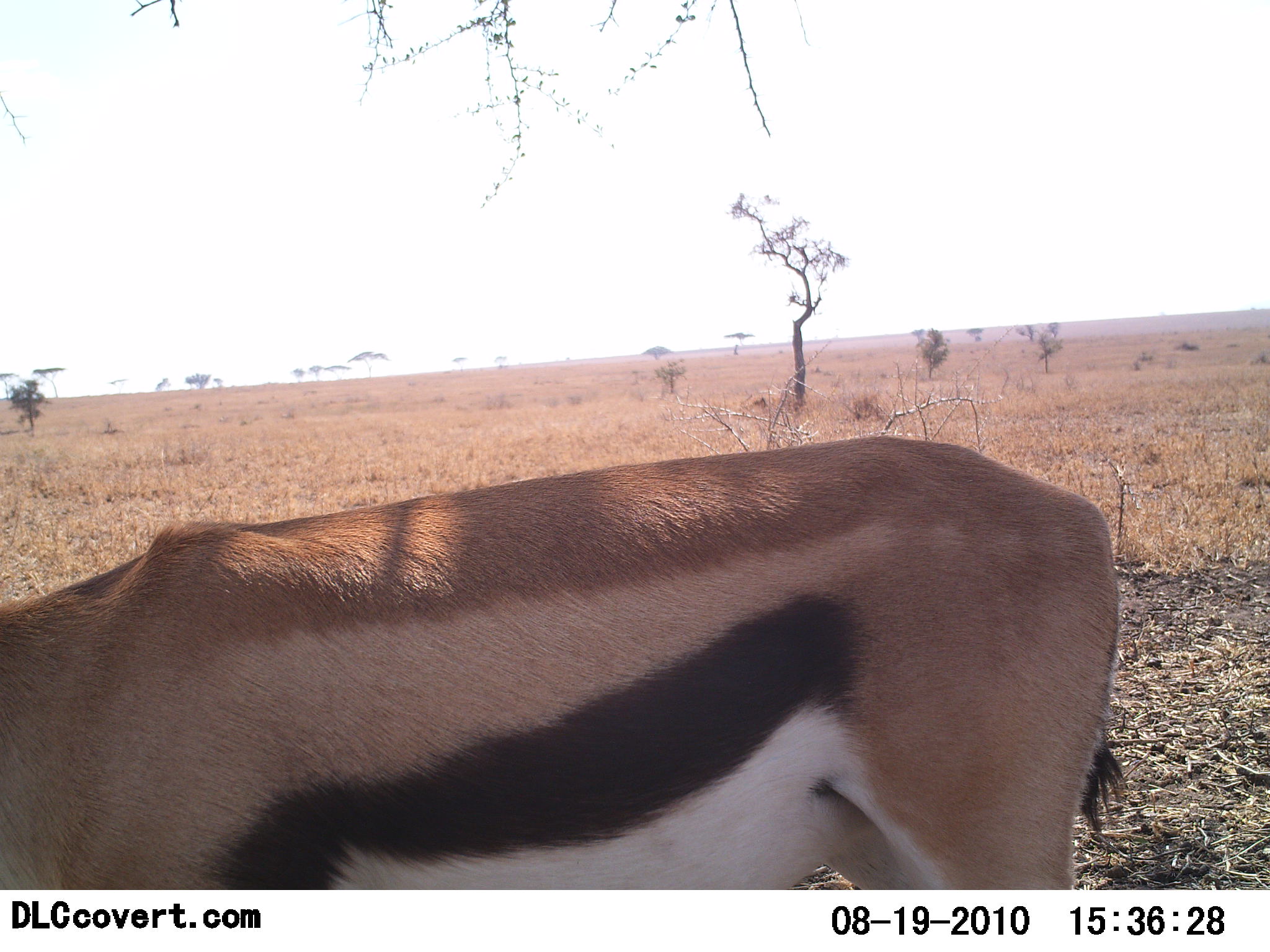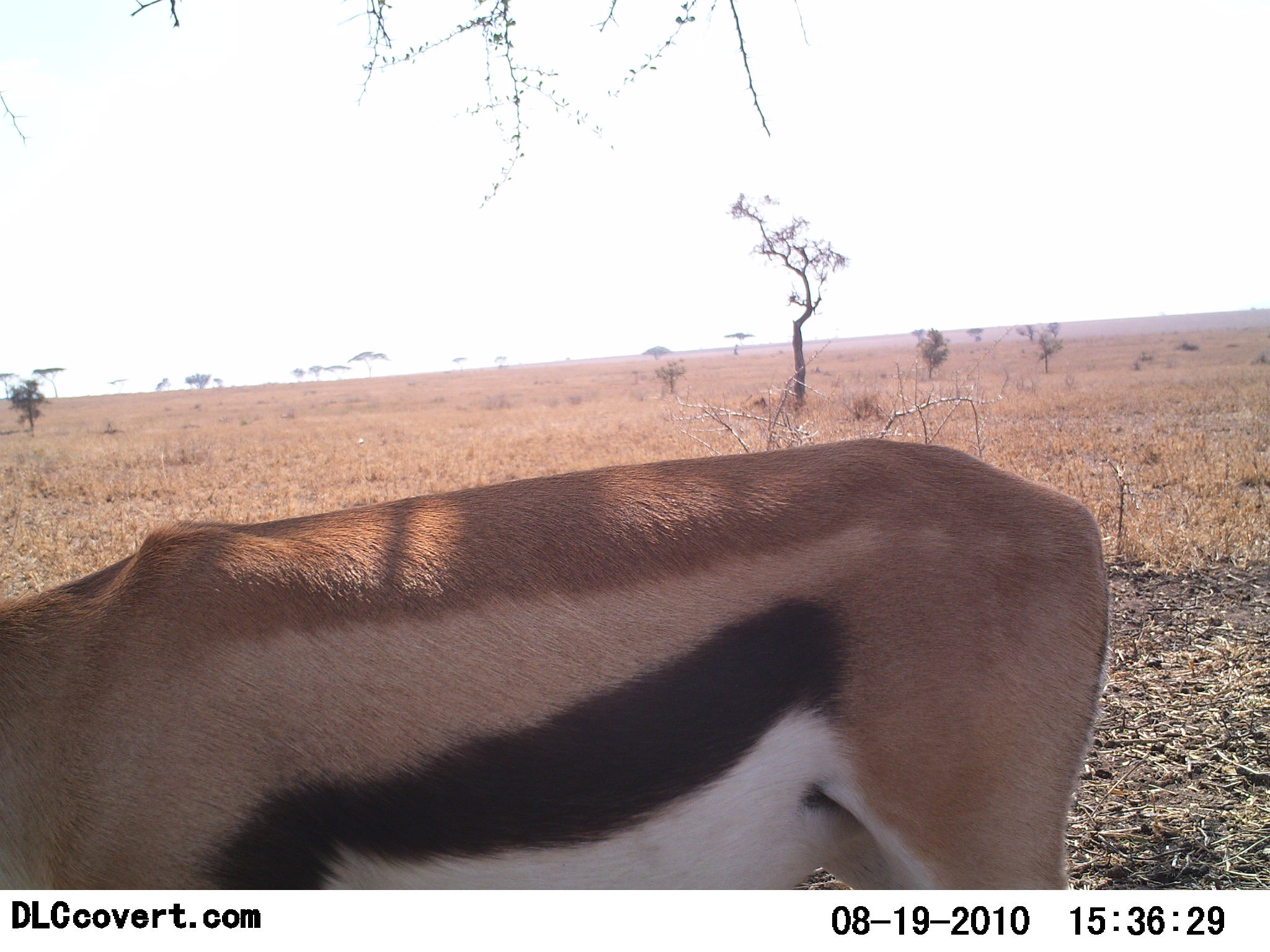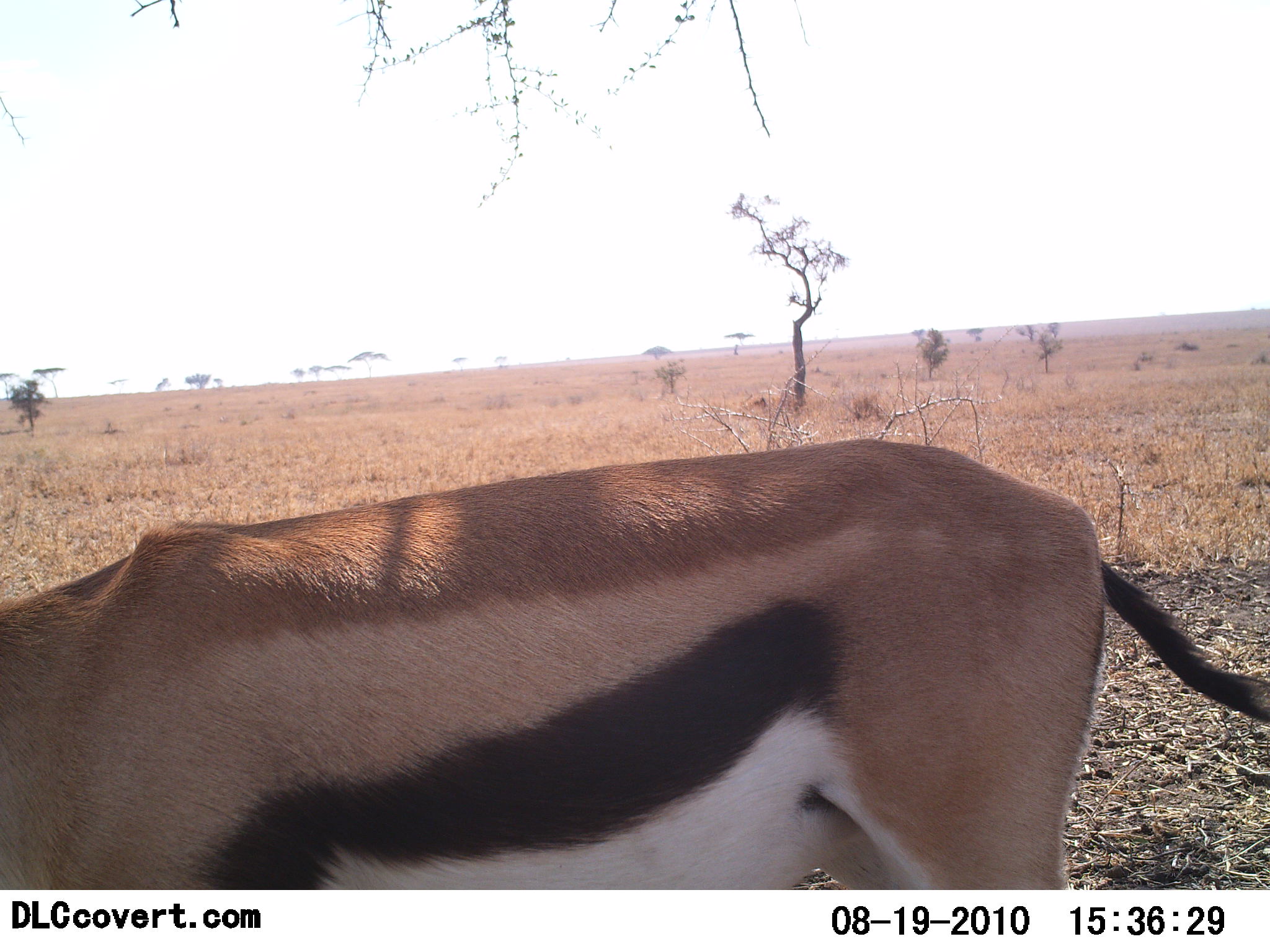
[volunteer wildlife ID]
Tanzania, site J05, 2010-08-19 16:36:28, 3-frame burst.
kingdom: Animalia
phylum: Chordata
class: Mammalia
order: Artiodactyla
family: Bovidae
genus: Eudorcas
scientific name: Eudorcas thomsonii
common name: thomson's gazelle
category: gazellethomsons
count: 1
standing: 85%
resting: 0%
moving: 0%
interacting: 0%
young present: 0%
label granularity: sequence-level